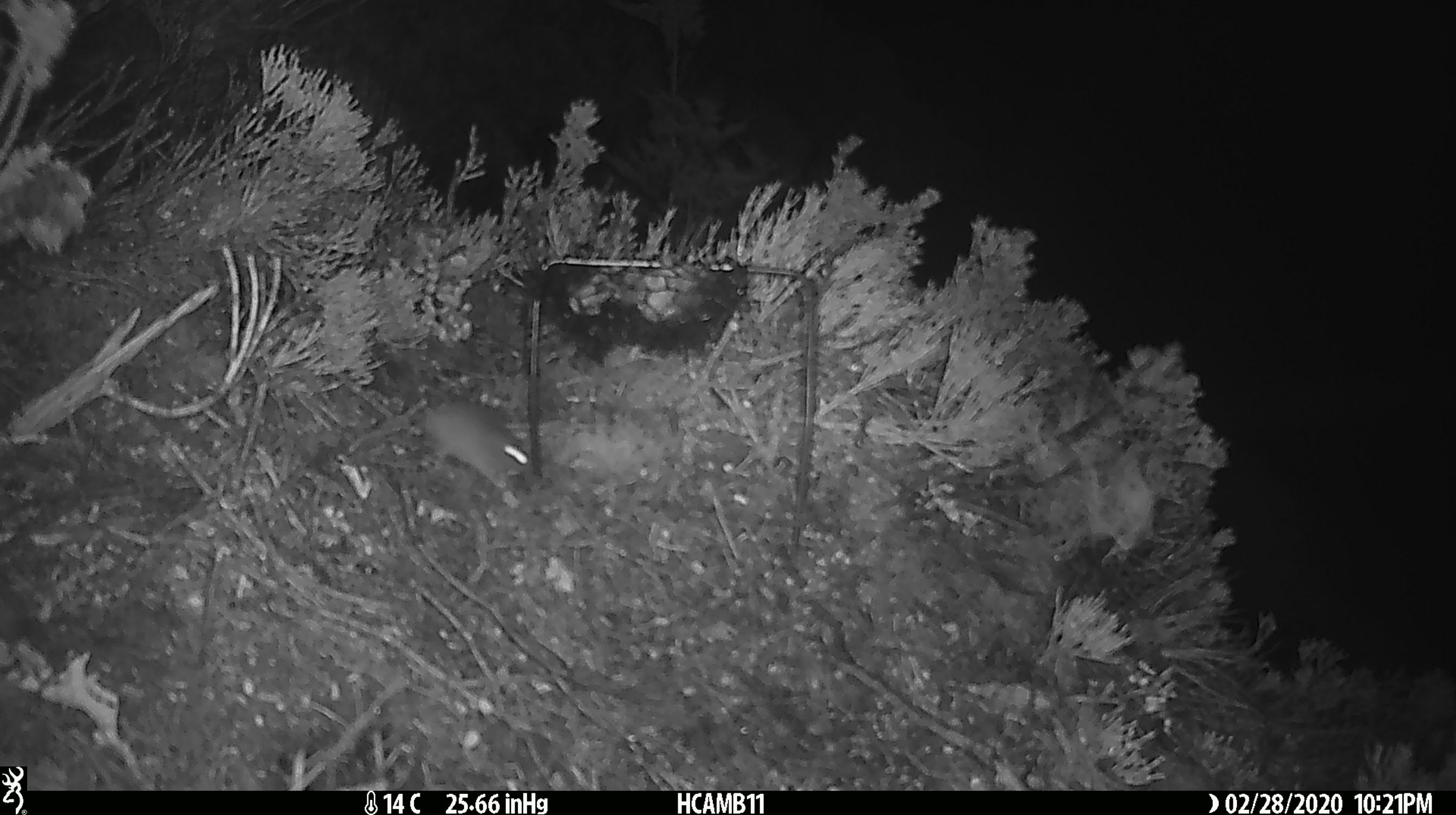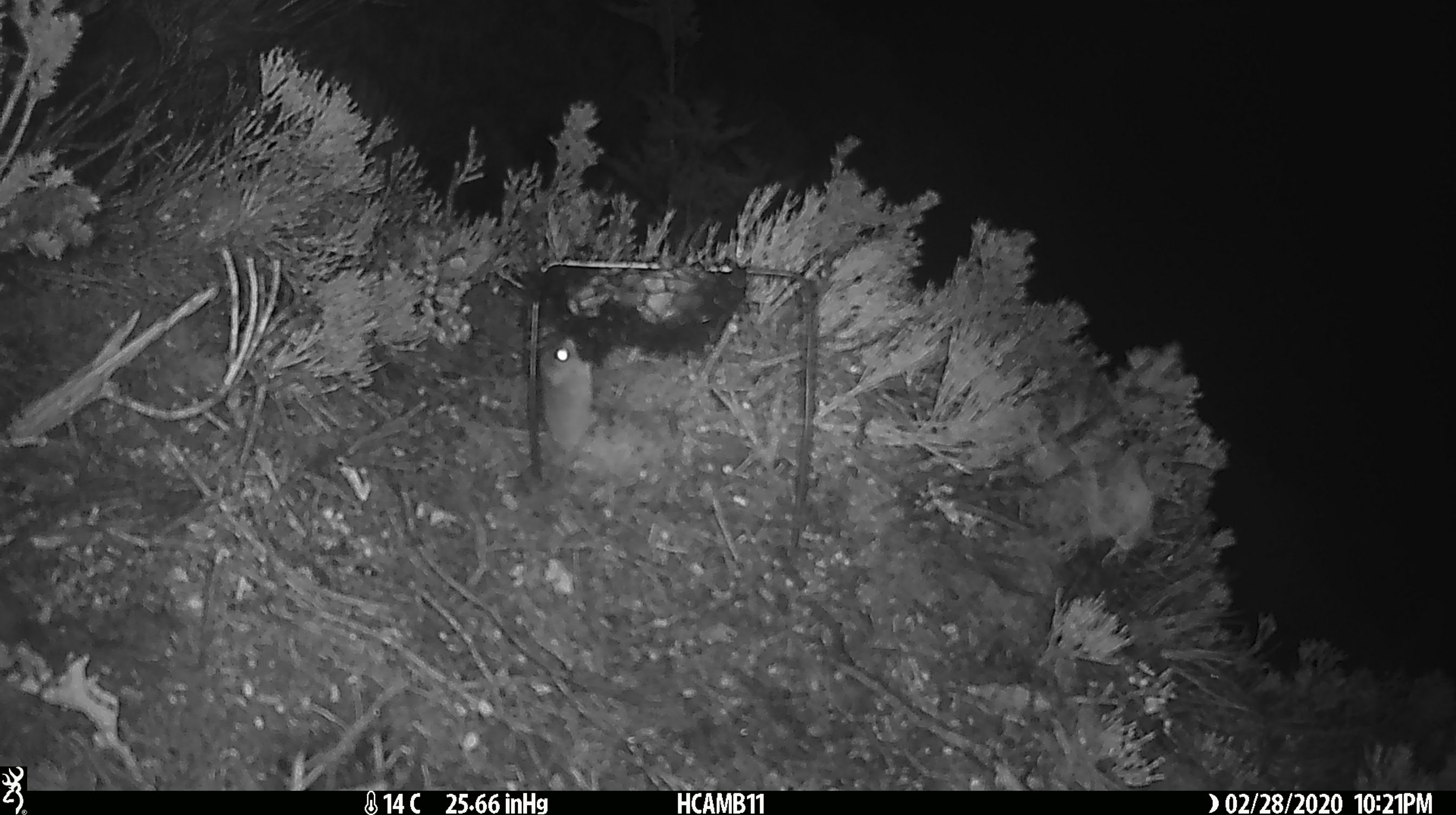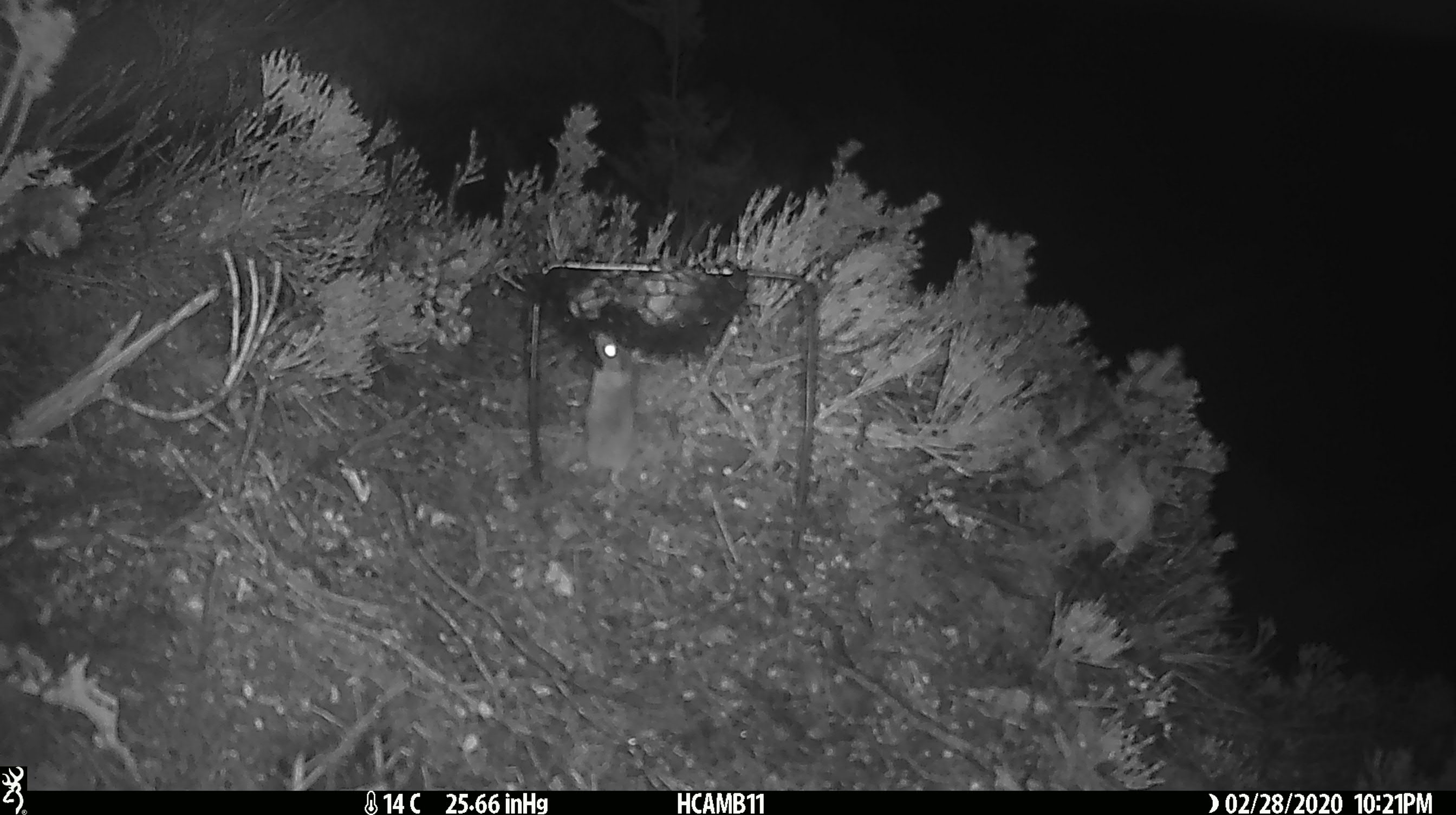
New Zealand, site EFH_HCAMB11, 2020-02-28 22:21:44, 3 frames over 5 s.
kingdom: Animalia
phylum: Chordata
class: Mammalia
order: Rodentia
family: Muridae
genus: Mus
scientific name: Mus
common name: mouse